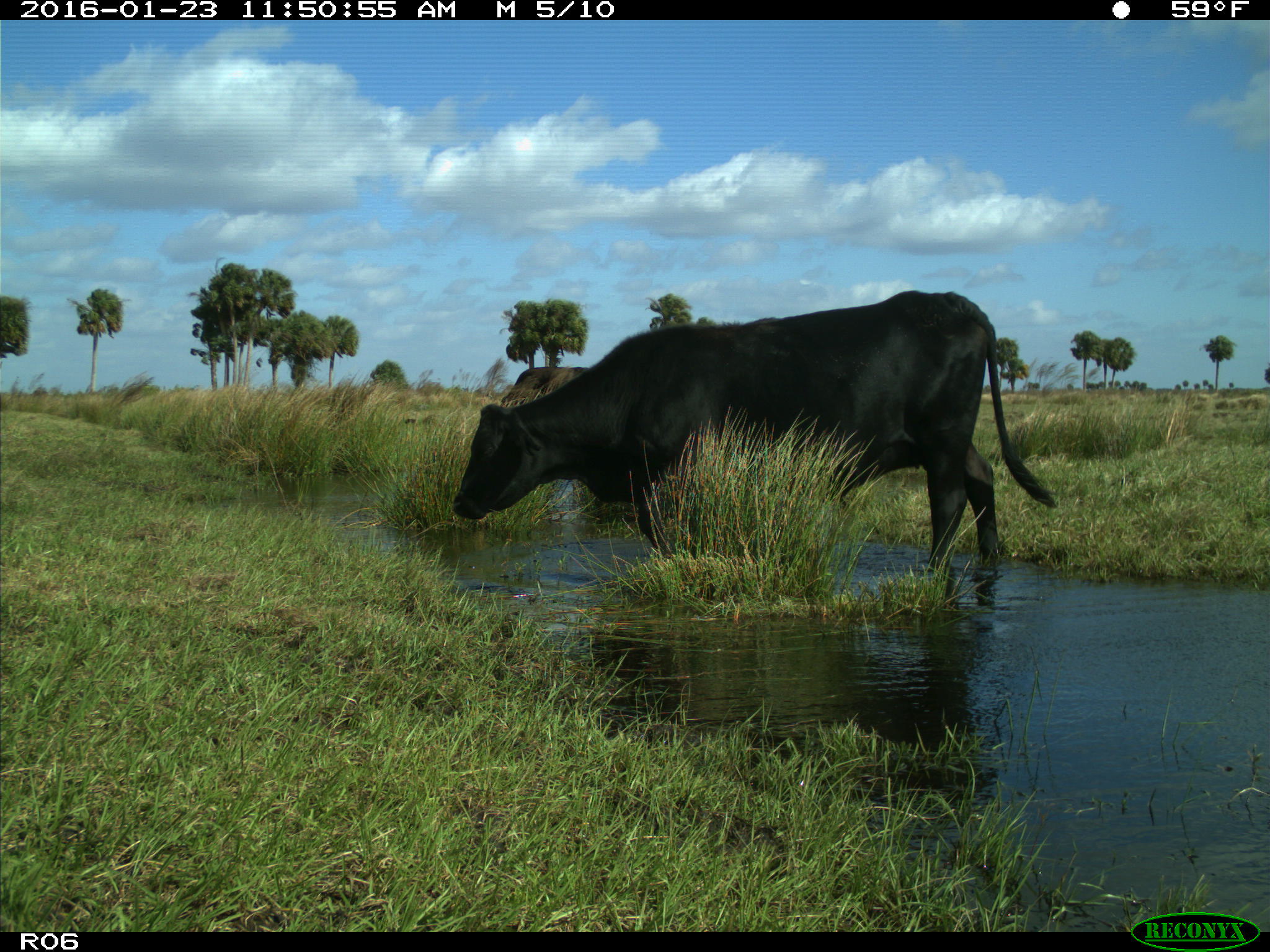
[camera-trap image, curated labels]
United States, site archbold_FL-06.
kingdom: Animalia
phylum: Chordata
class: Mammalia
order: Artiodactyla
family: Bovidae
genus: Bos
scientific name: Bos taurus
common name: domestic cow